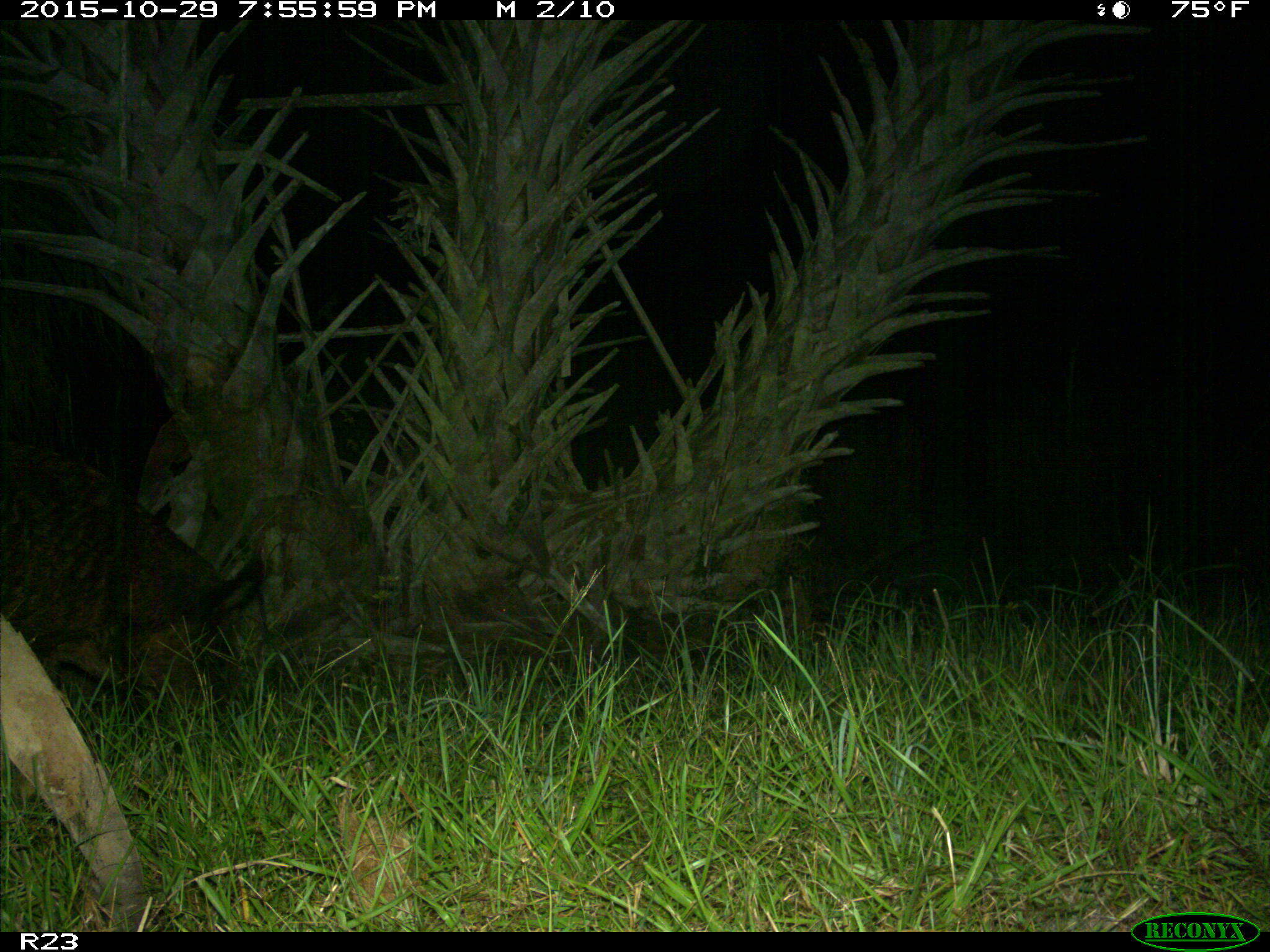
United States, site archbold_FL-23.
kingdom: Animalia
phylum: Chordata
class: Mammalia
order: Artiodactyla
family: Suidae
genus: Sus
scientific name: Sus scrofa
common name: wild boar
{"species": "Sus scrofa (wild boar)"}